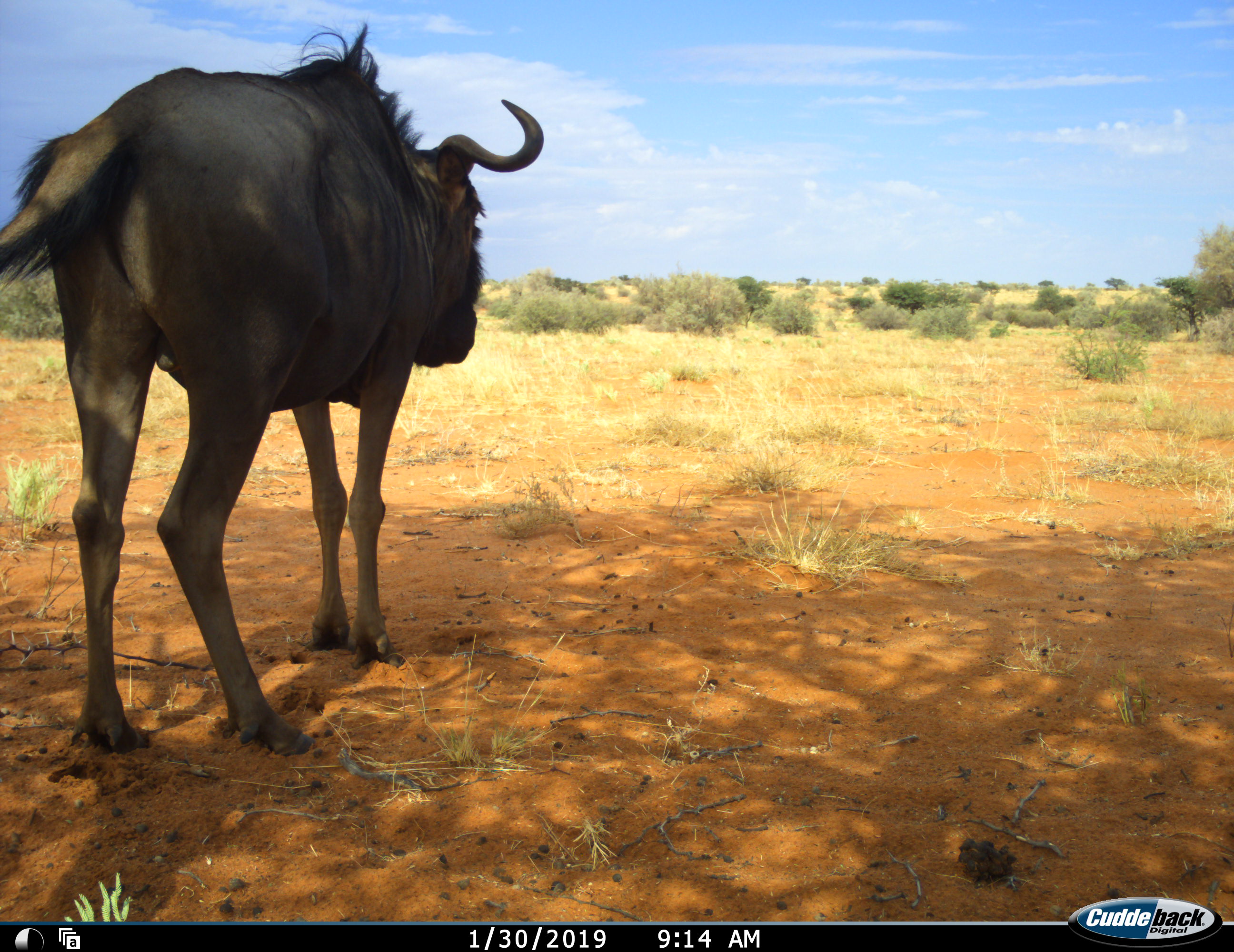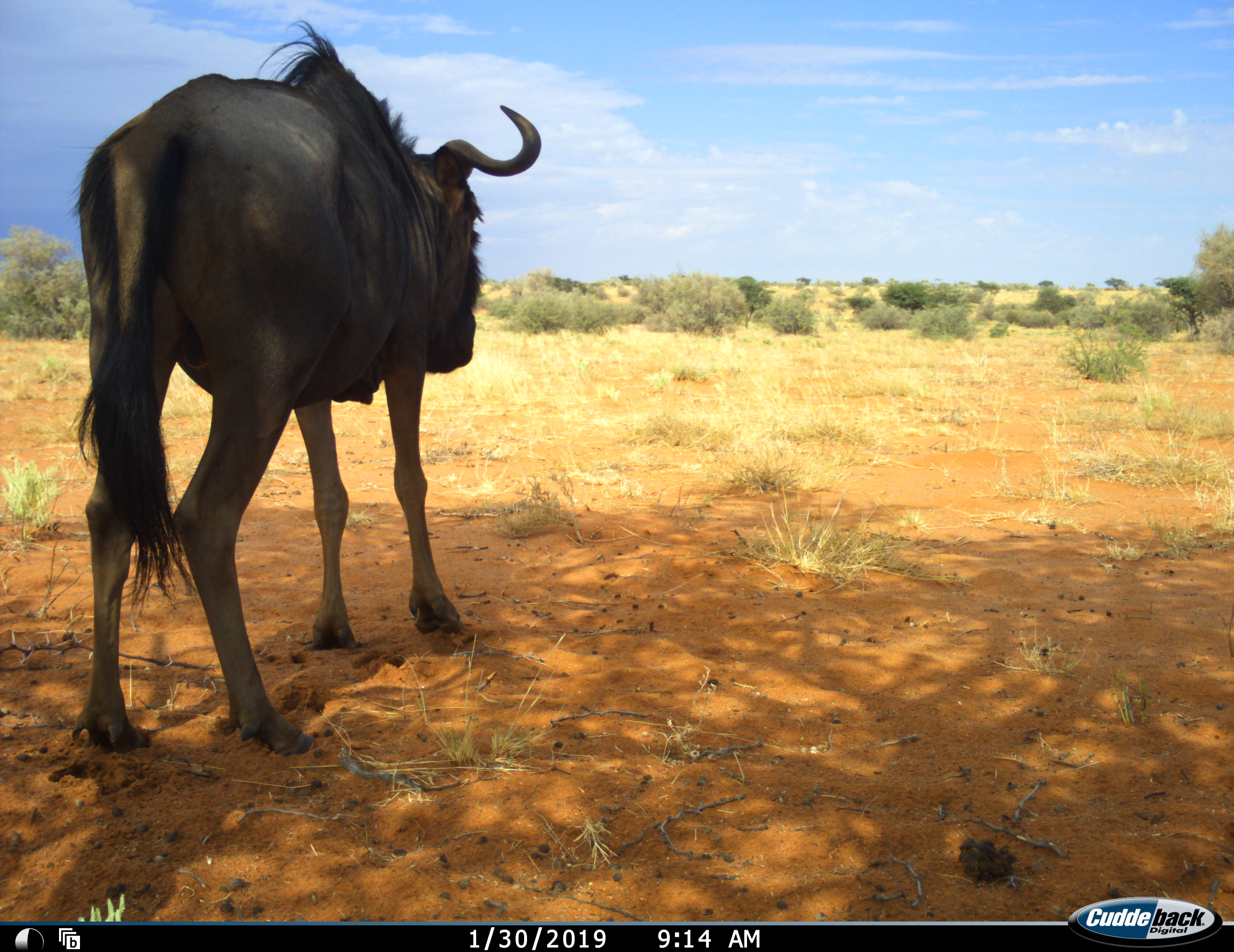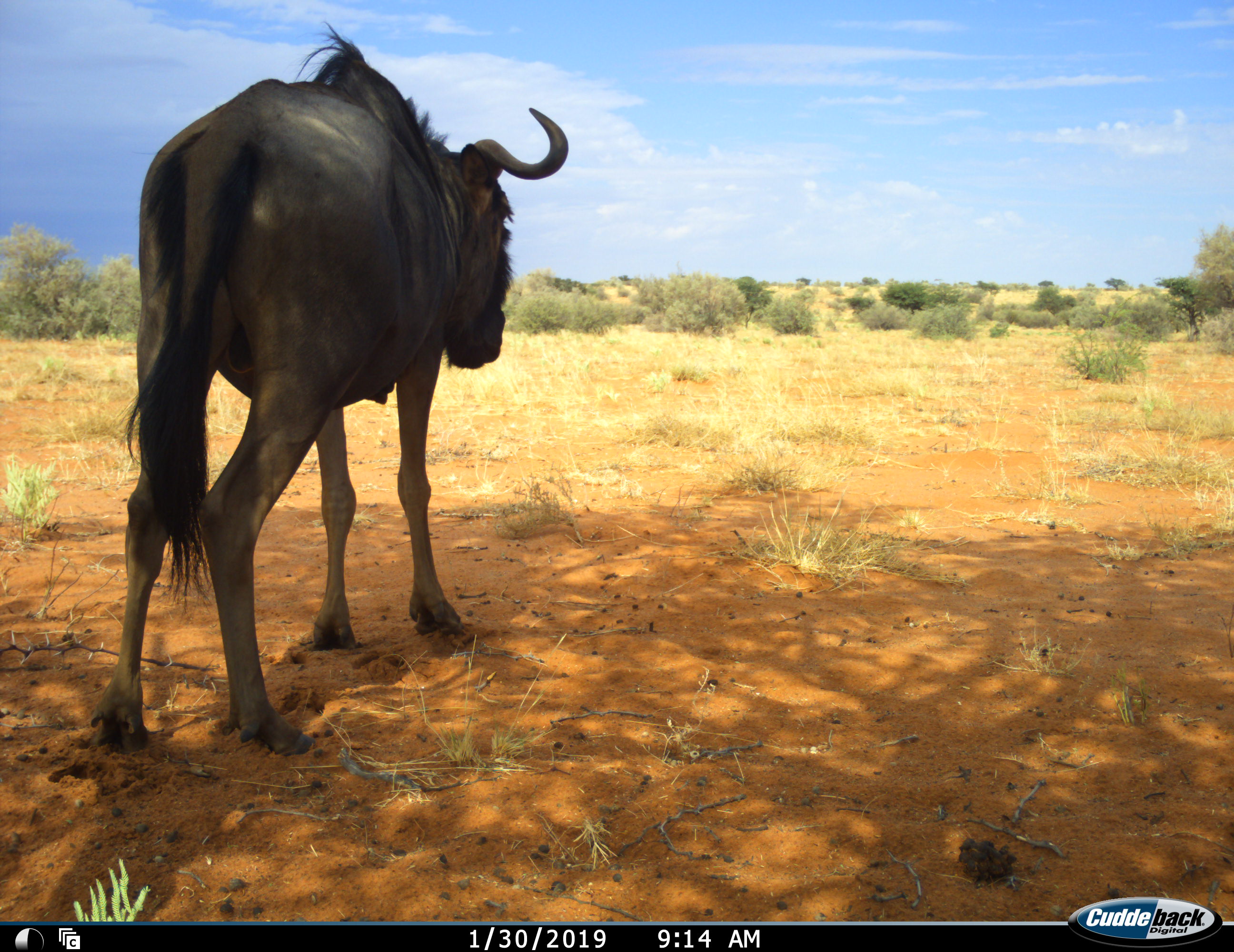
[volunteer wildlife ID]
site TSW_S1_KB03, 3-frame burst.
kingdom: Animalia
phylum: Chordata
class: Mammalia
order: Artiodactyla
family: Bovidae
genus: Connochaetes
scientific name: Connochaetes taurinus taurinus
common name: blue wildebeest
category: wildebeestblue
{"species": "wildebeestblue (blue wildebeest) (Connochaetes taurinus taurinus)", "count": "1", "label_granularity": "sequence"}